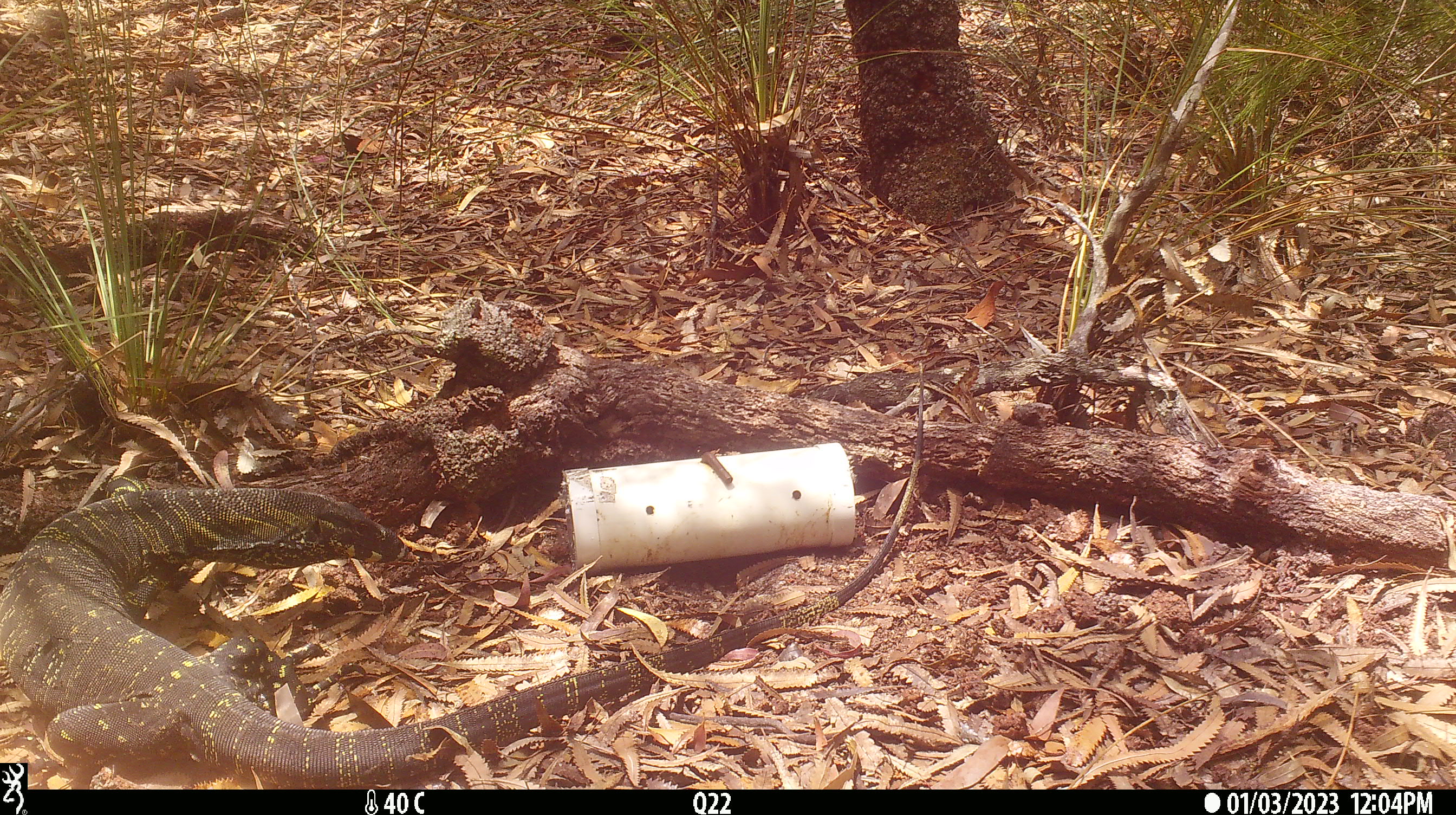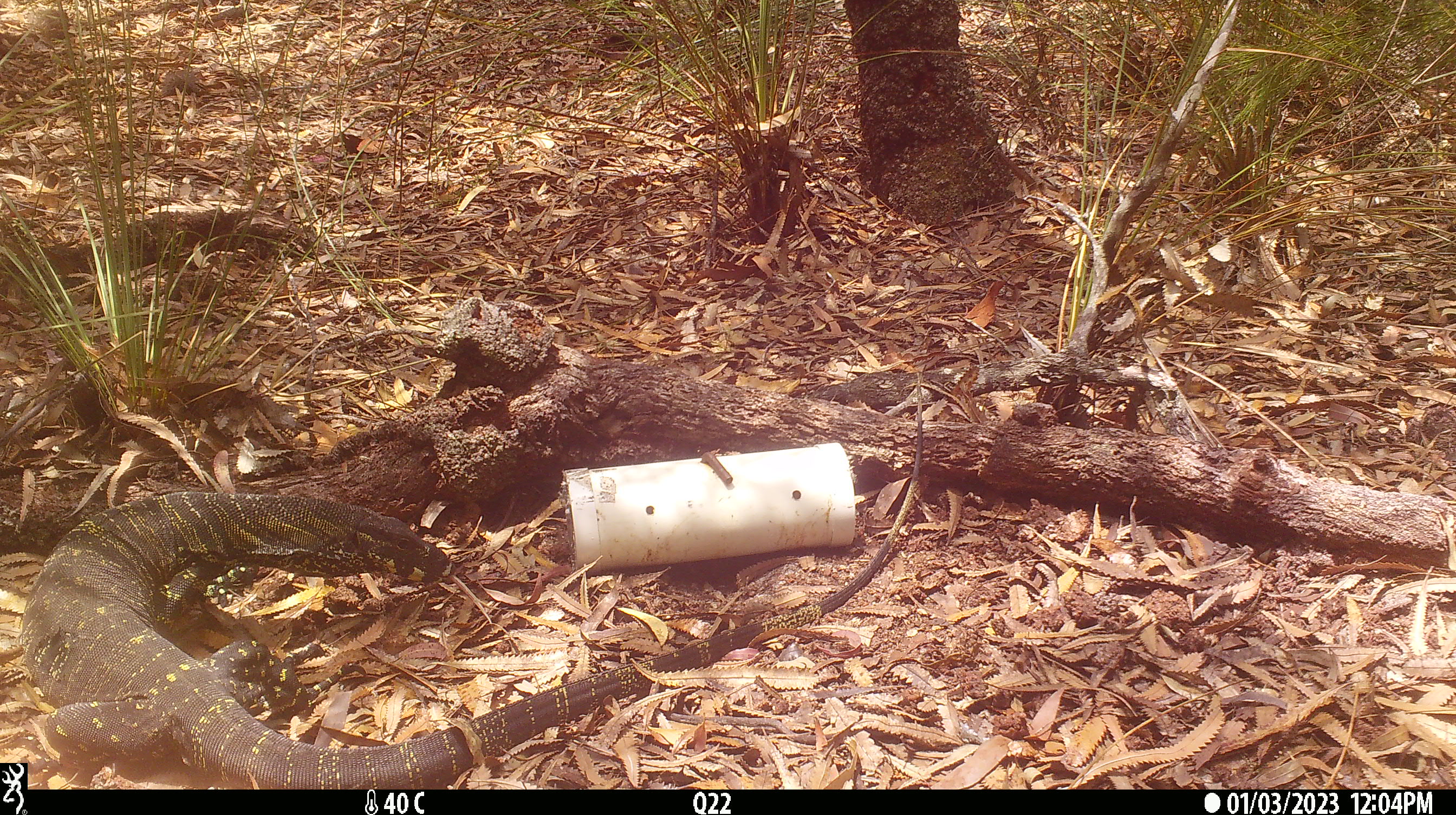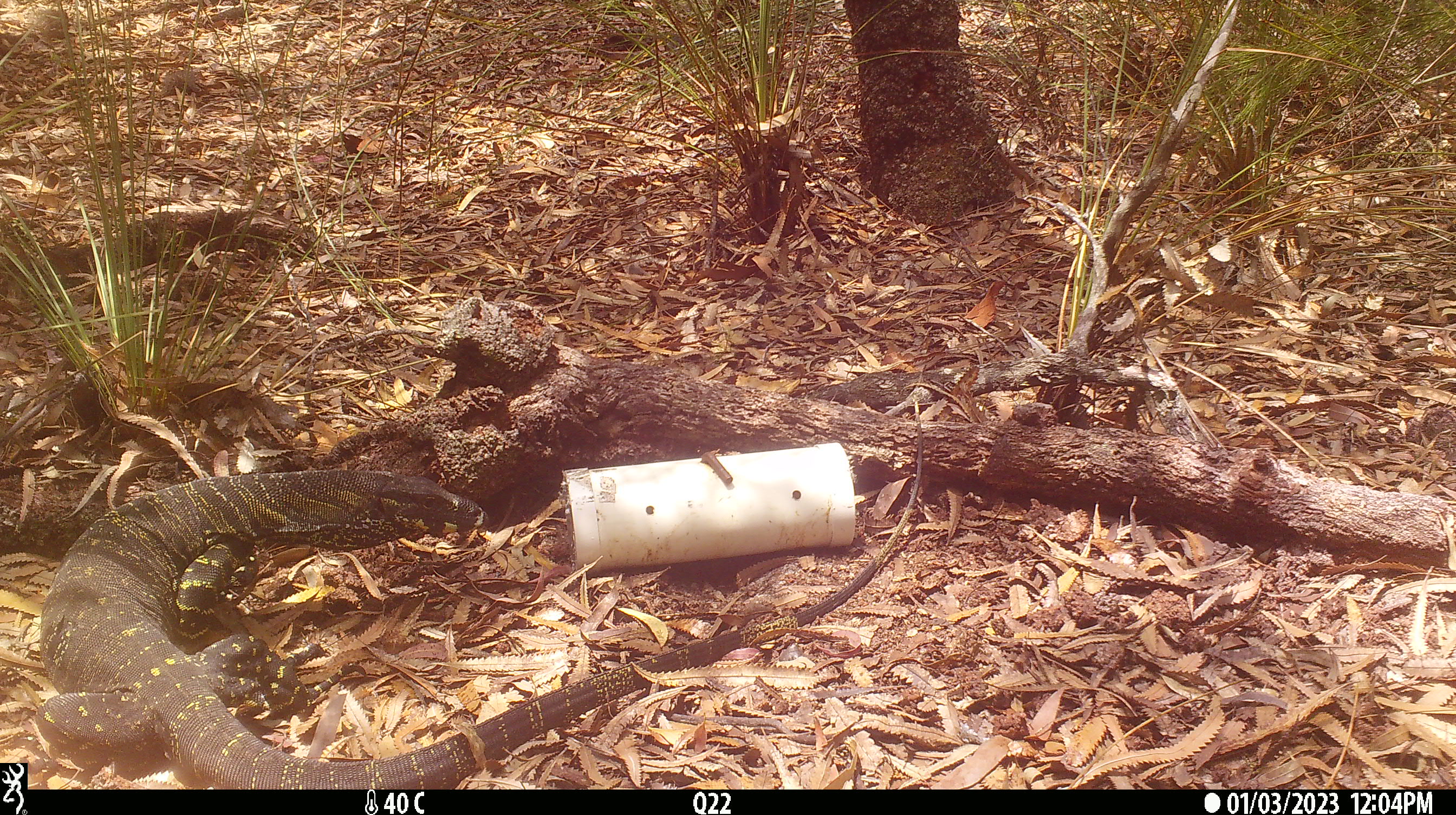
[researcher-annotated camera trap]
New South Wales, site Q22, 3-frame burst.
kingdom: Animalia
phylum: Chordata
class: Reptilia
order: Squamata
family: Varanidae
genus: Varanus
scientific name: Varanus varius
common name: lace monitor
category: goanna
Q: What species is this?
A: Goanna (lace monitor) (Varanus varius).